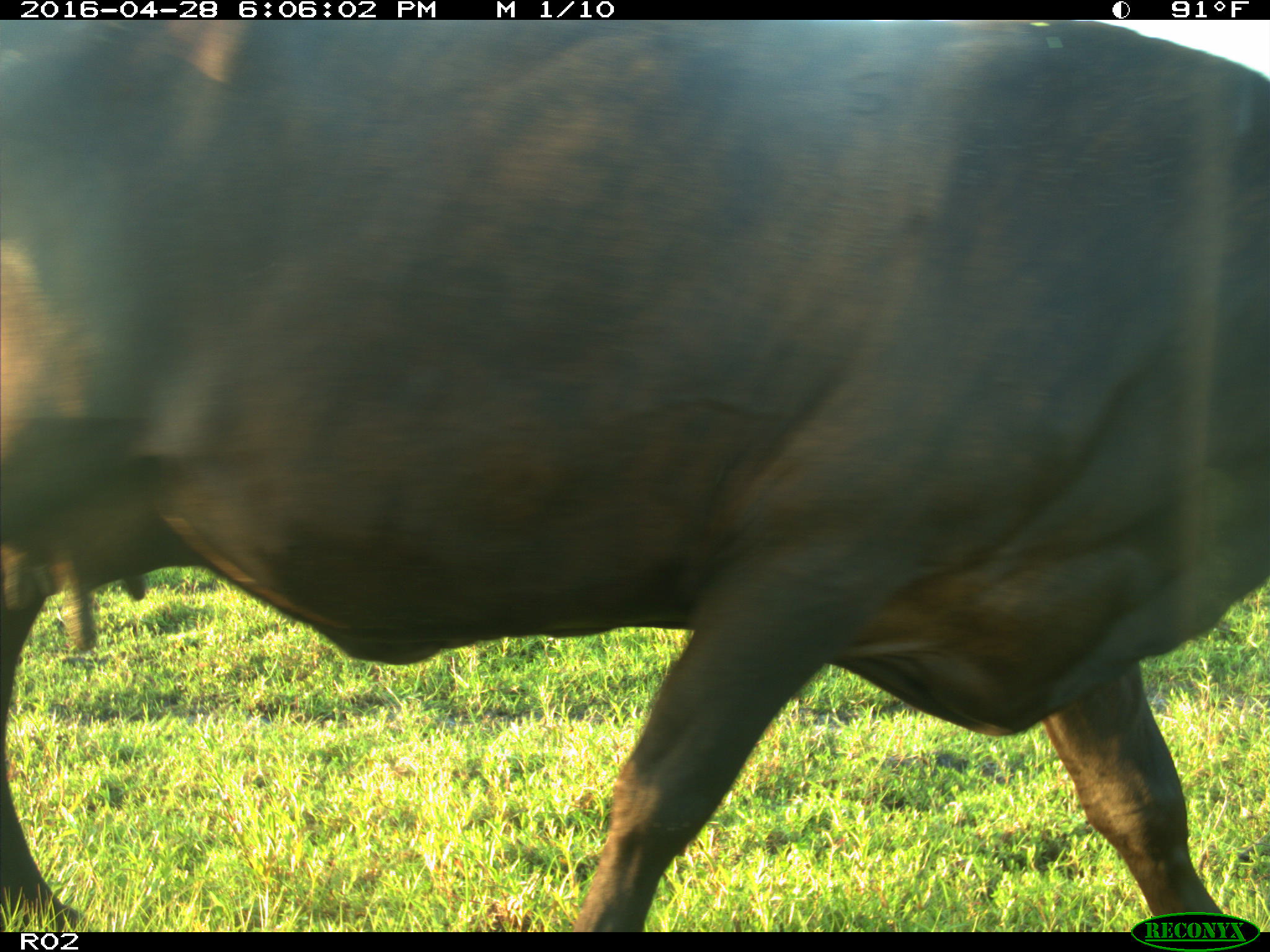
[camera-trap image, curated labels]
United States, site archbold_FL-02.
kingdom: Animalia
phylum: Chordata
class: Mammalia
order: Artiodactyla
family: Bovidae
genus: Bos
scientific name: Bos taurus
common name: domestic cow